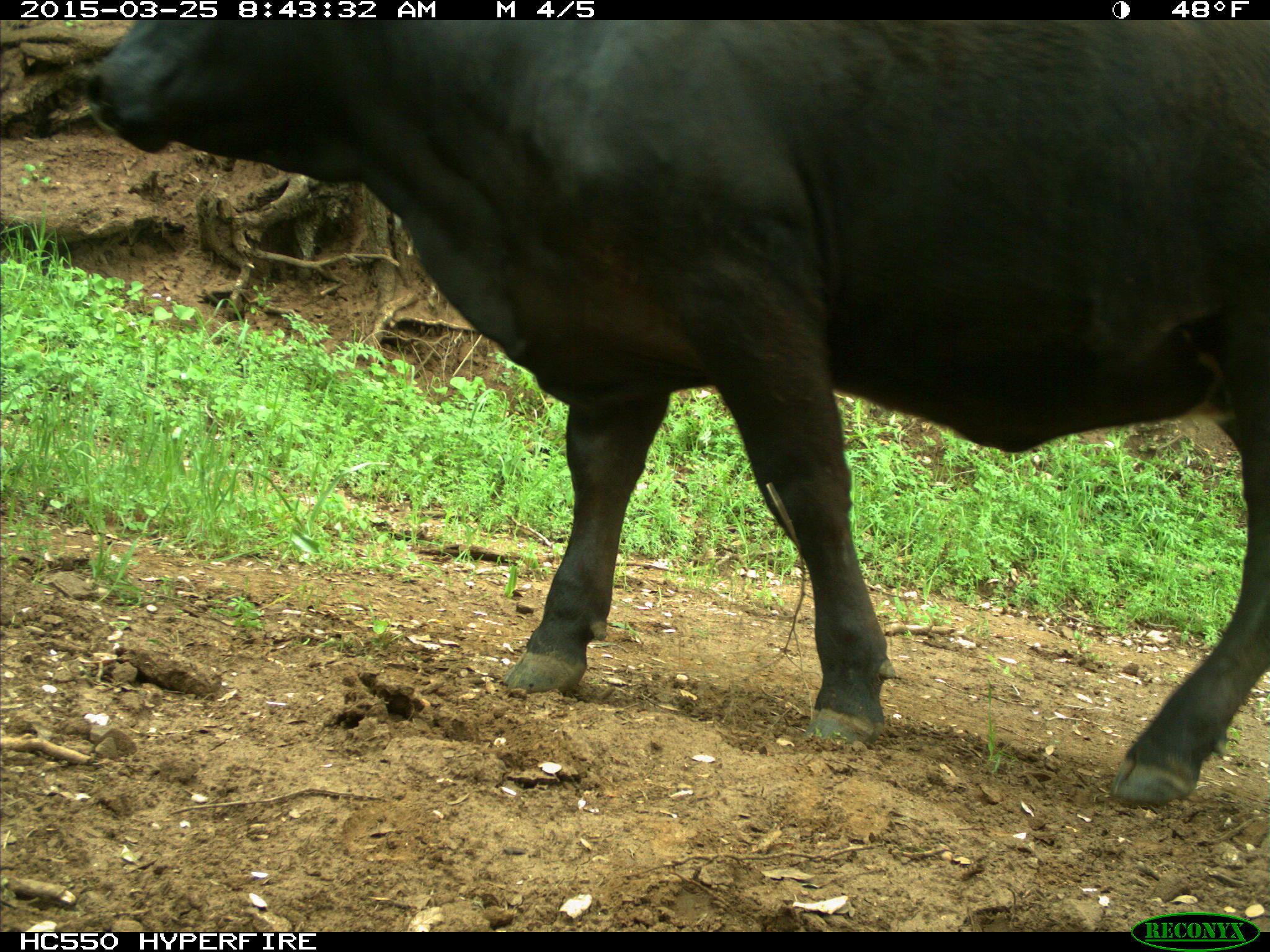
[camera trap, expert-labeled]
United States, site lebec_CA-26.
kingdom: Animalia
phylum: Chordata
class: Mammalia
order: Artiodactyla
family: Bovidae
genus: Bos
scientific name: Bos taurus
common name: domestic cow